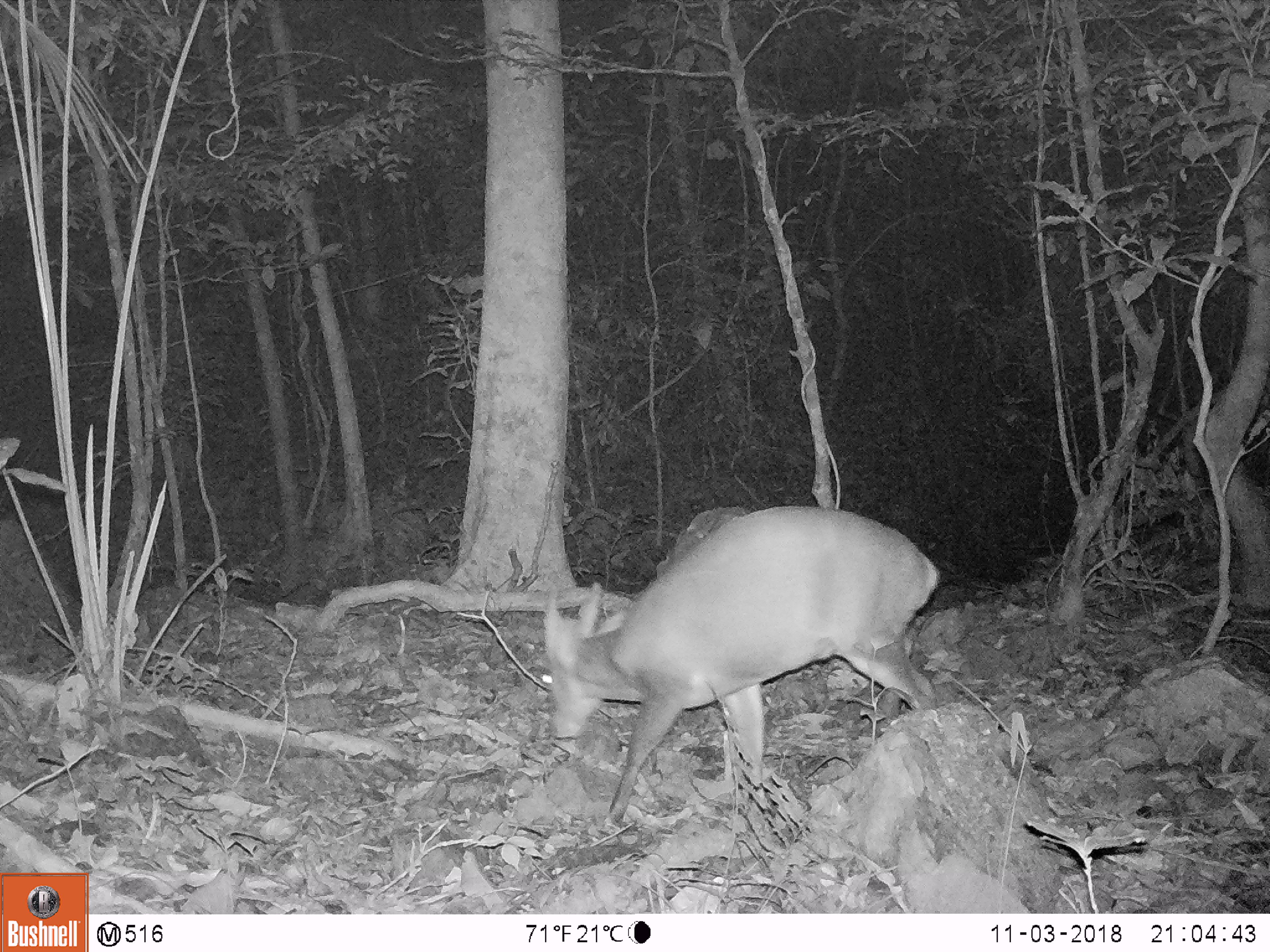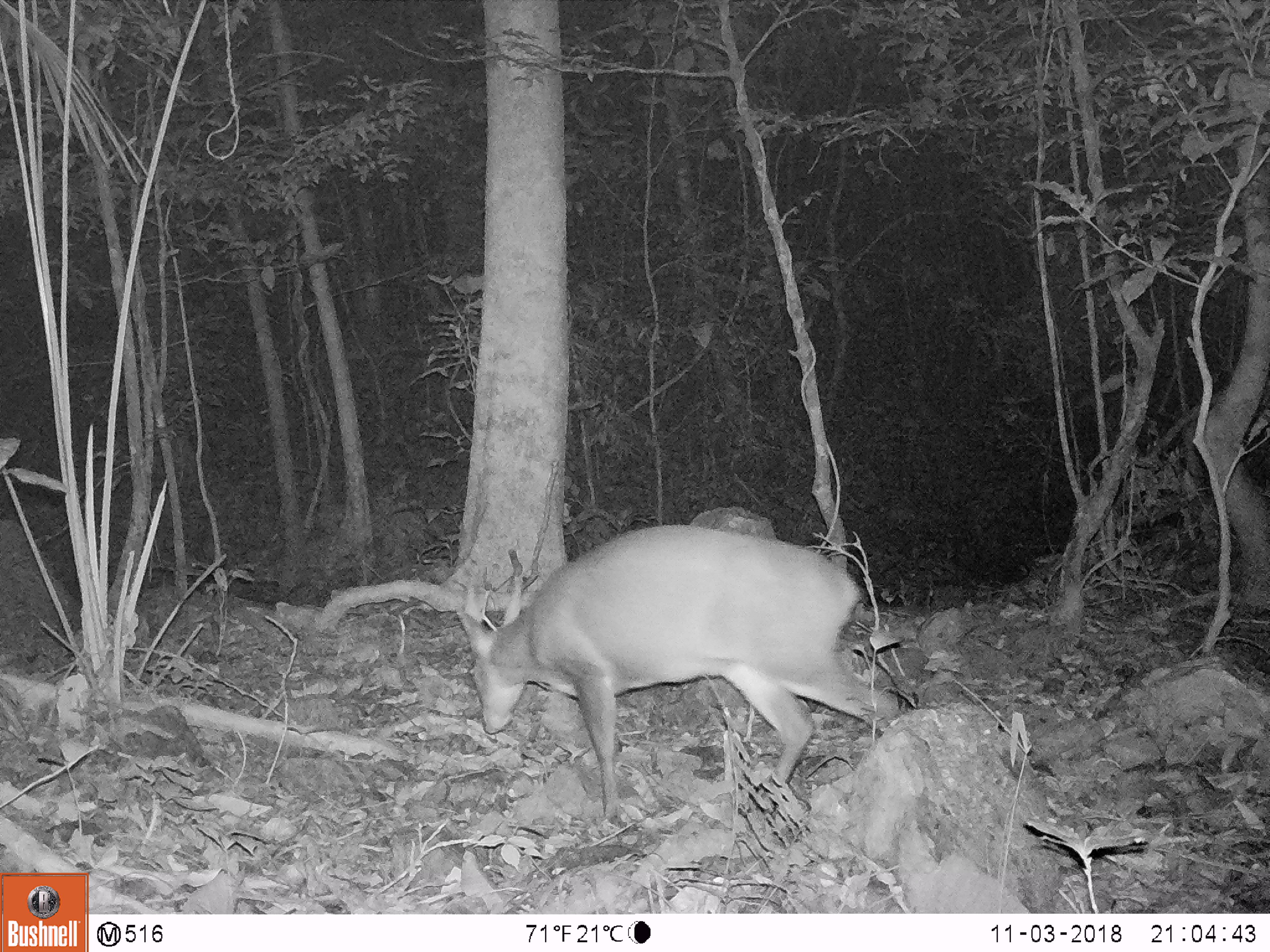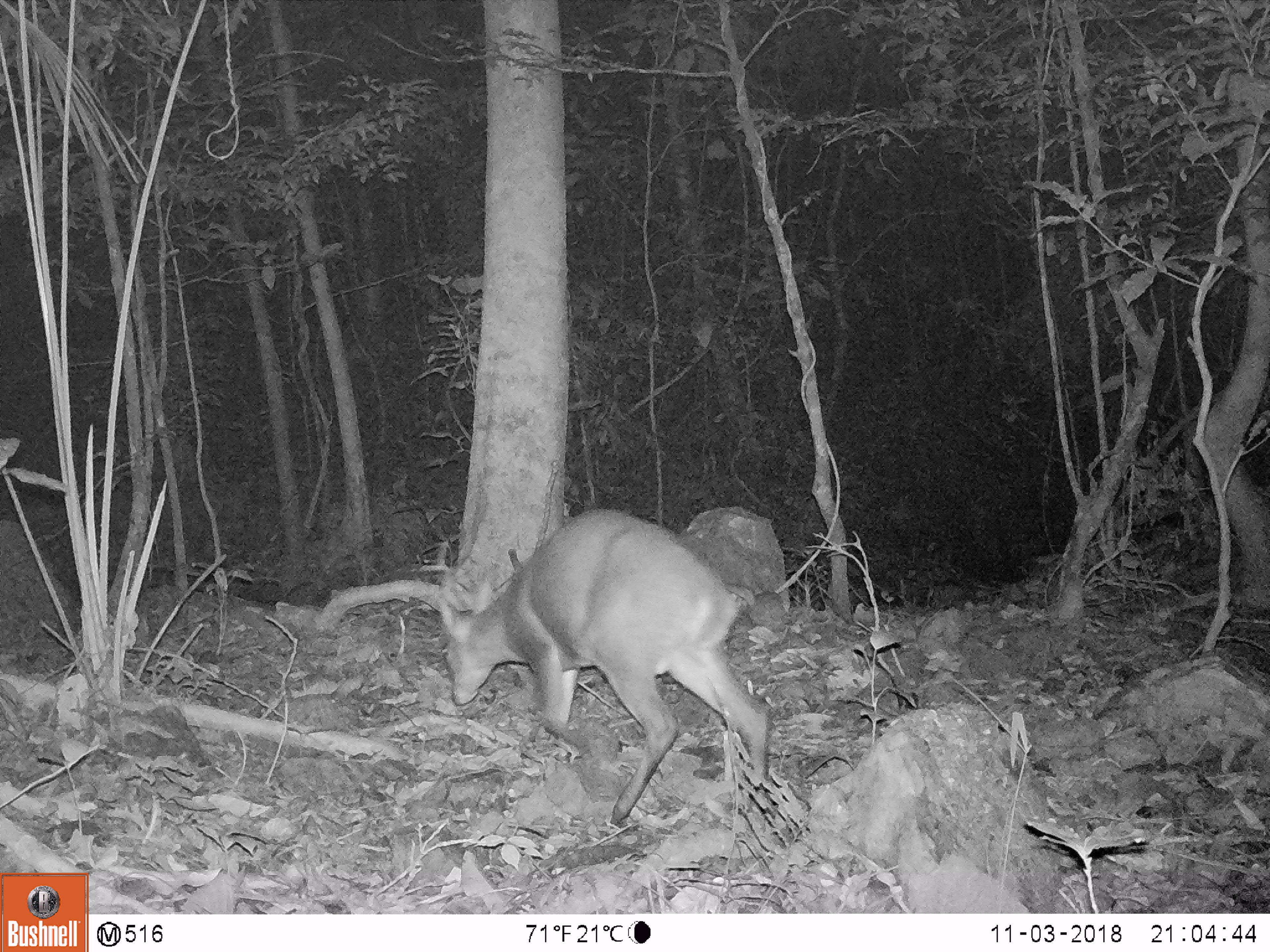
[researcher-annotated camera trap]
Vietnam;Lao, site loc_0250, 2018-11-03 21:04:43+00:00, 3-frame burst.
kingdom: Animalia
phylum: Chordata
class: Mammalia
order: Artiodactyla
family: Cervidae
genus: Muntiacus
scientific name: Muntiacus vuquangensis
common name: large-antlered muntjac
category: large antlered muntjac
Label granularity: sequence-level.